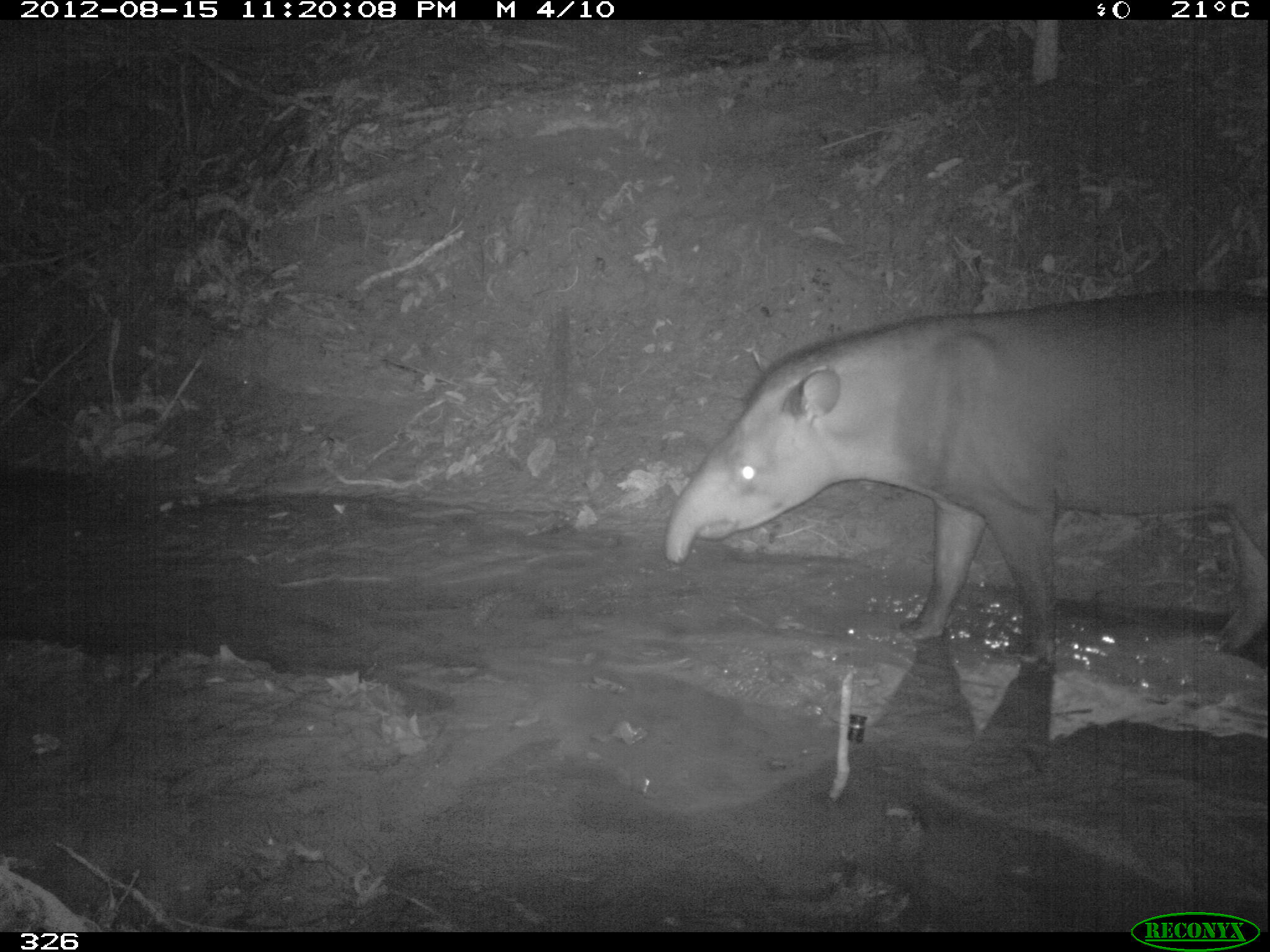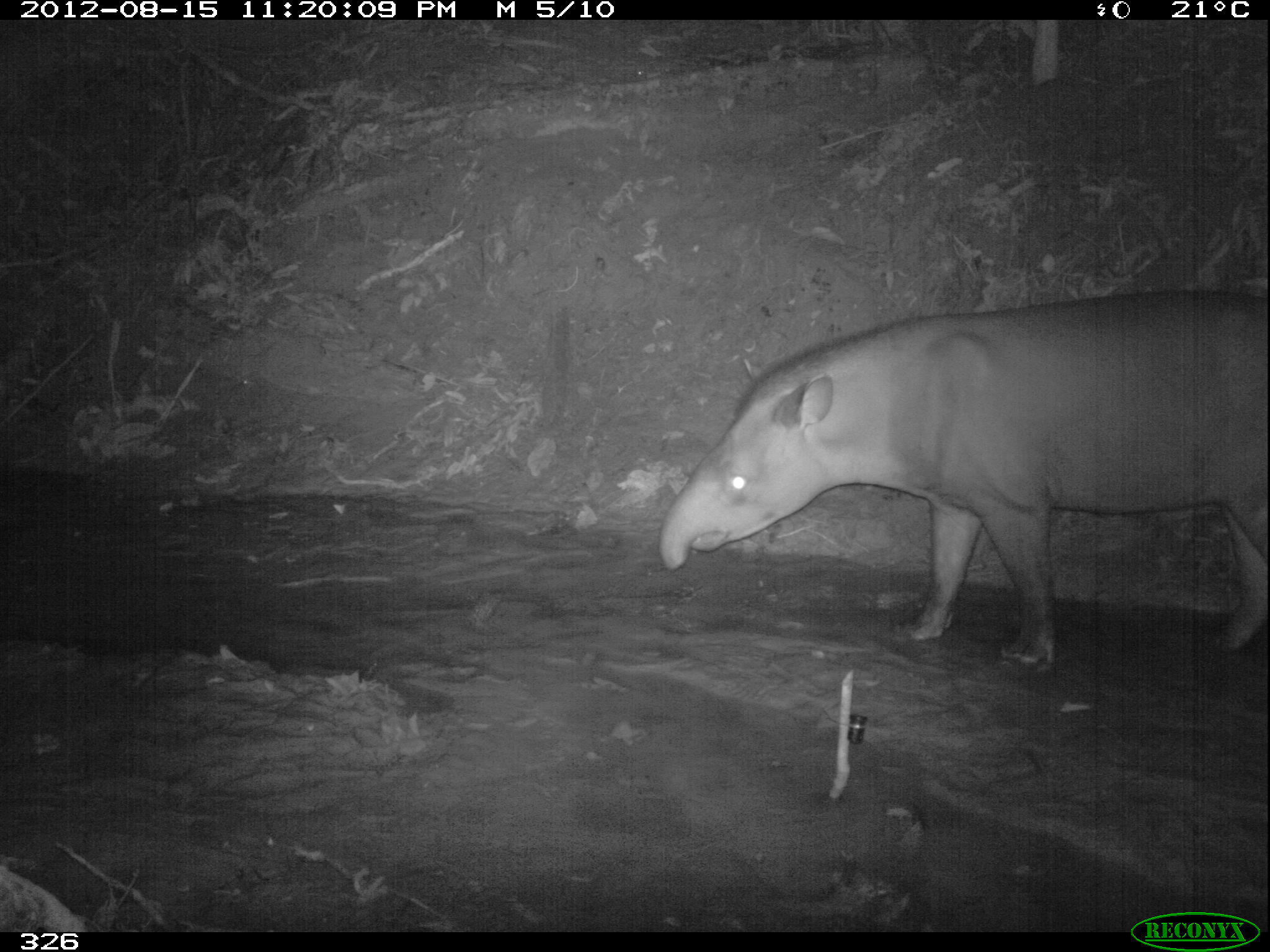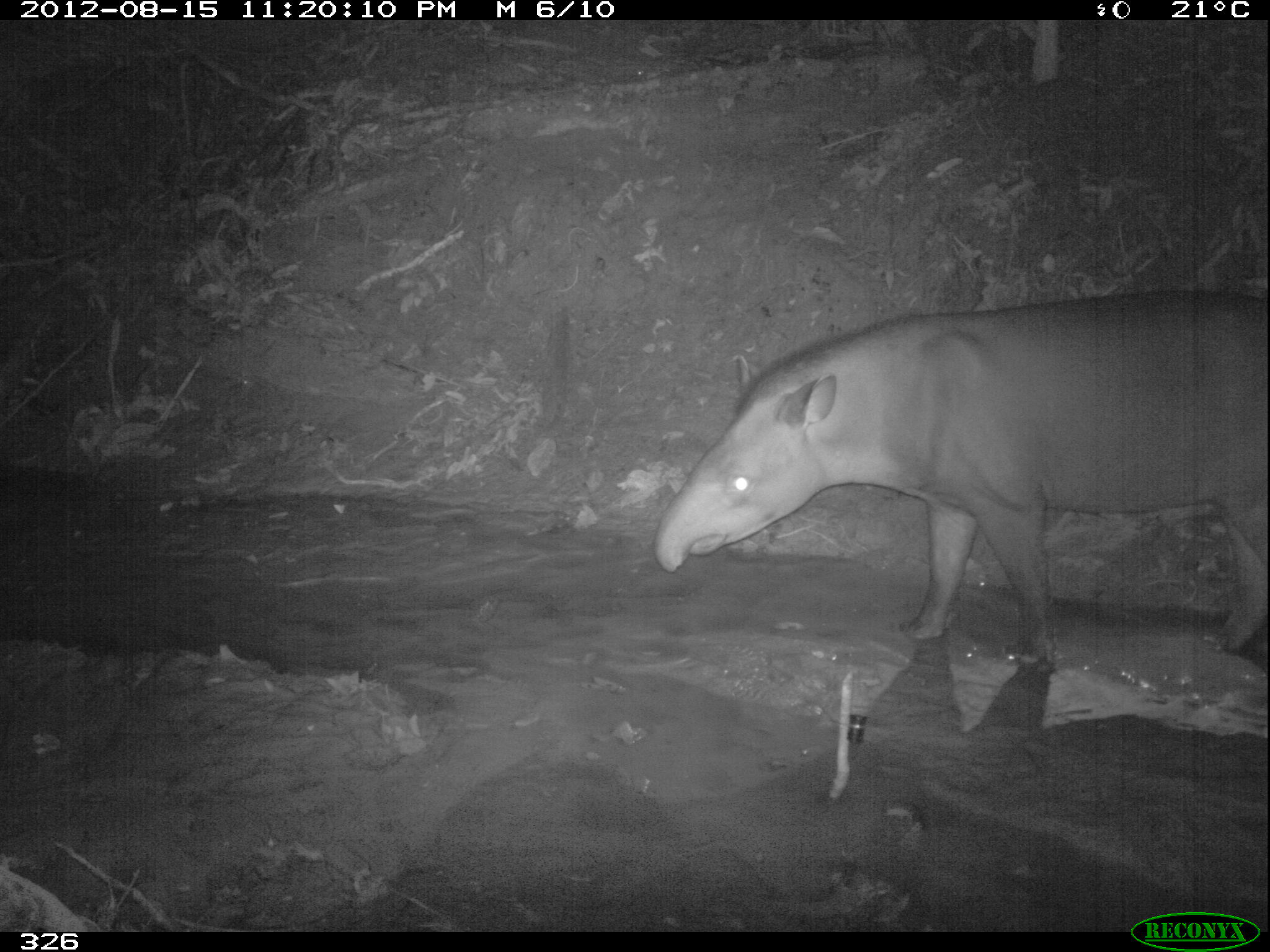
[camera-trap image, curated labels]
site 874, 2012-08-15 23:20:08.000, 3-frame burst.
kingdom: Animalia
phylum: Chordata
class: Mammalia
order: Perissodactyla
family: Tapiridae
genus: Tapirus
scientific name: Tapirus terrestris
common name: south american tapir